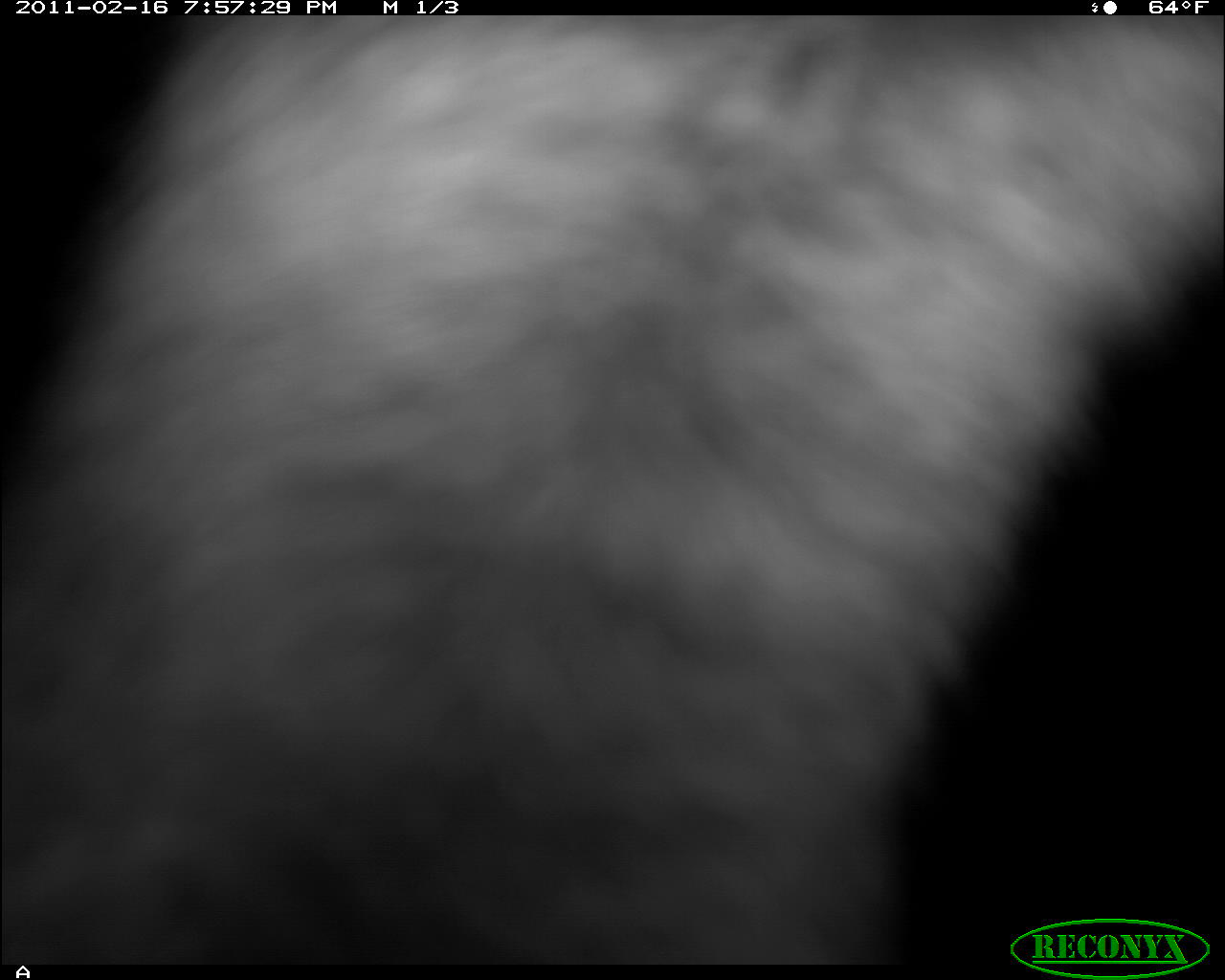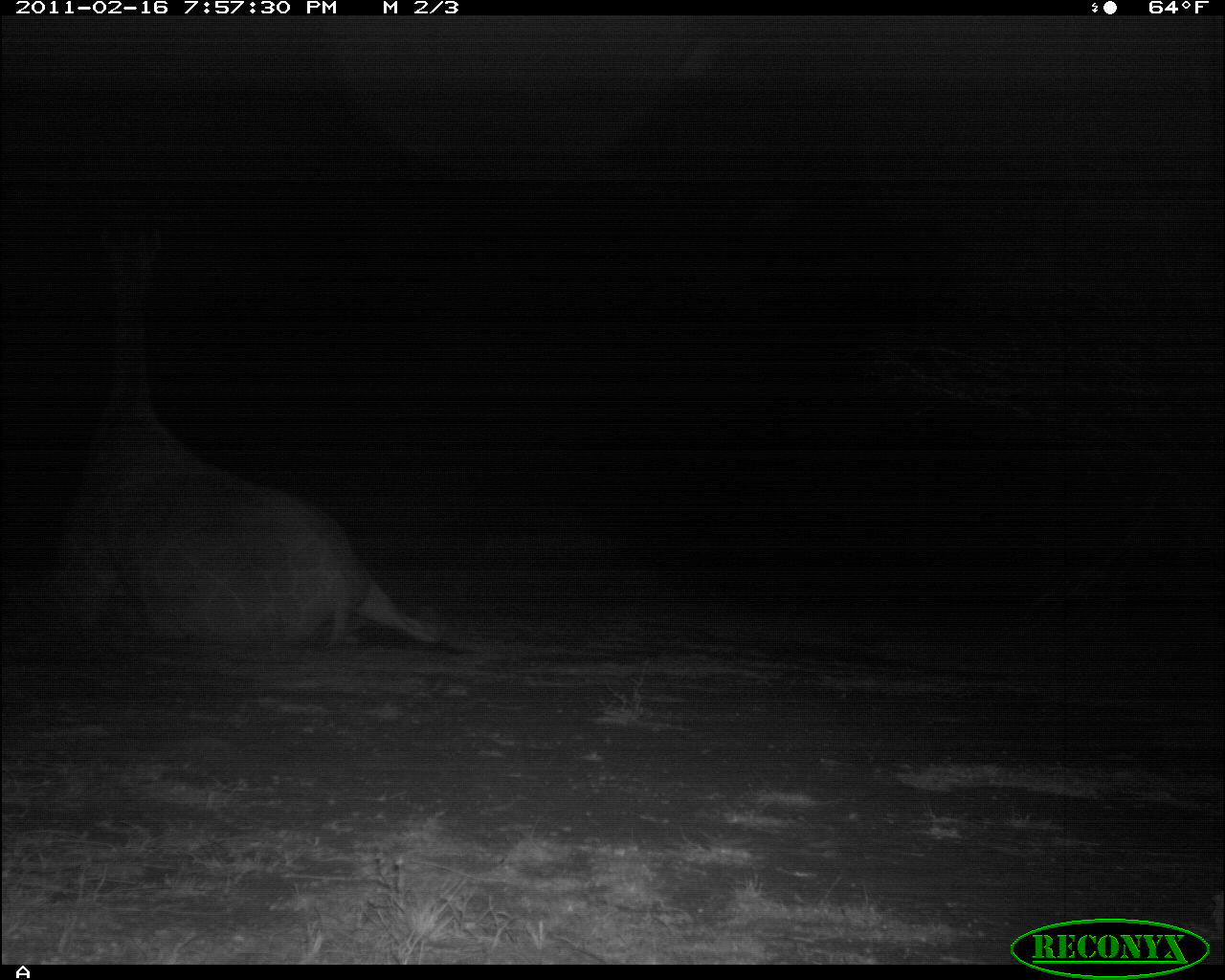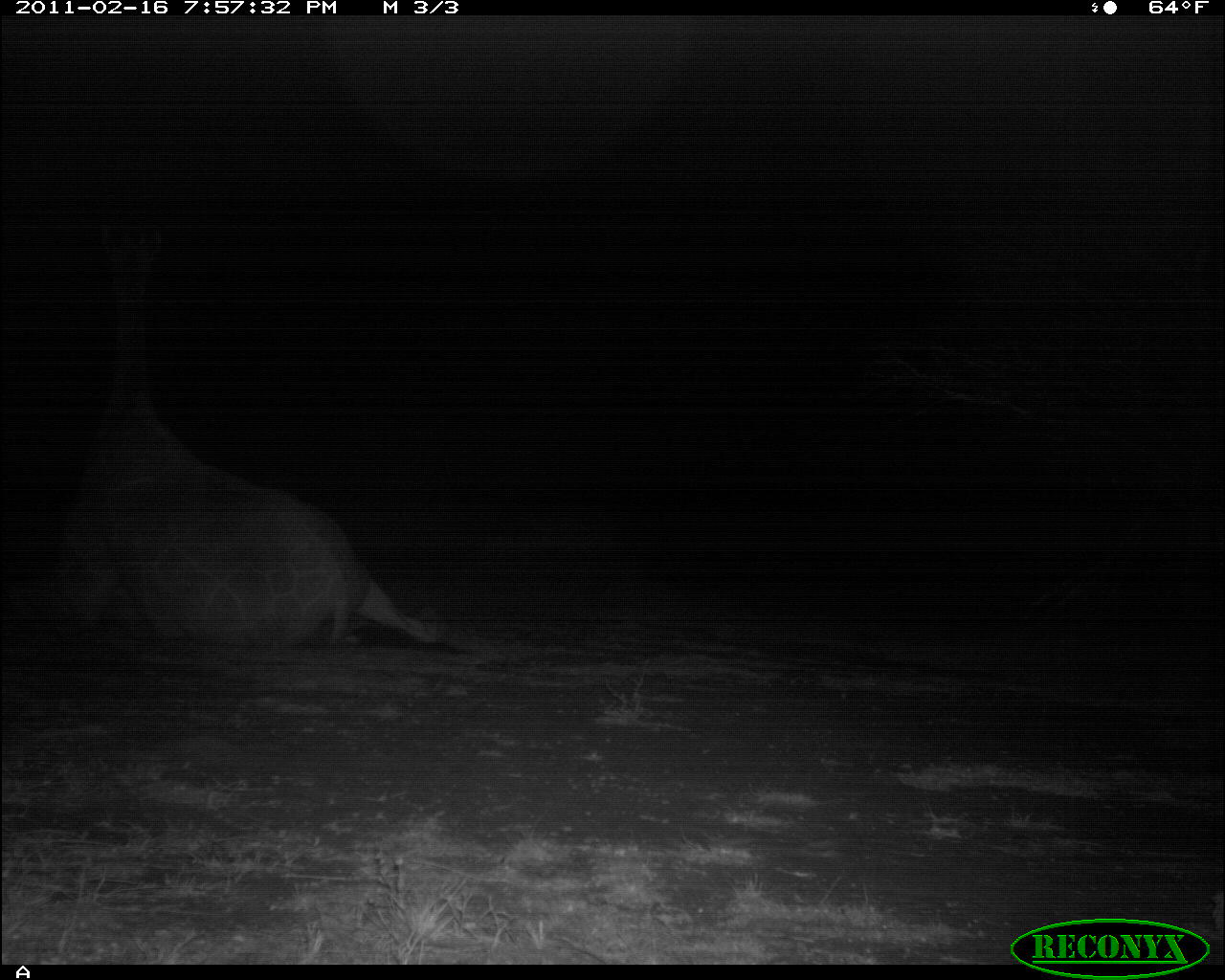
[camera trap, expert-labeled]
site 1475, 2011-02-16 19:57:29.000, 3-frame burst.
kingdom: Animalia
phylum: Chordata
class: Mammalia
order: Artiodactyla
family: Bovidae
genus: Madoqua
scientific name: Madoqua guentheri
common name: günther's dik-dik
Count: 1.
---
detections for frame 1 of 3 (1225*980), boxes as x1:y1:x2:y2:
madoqua guentheri: 0:15:1224:965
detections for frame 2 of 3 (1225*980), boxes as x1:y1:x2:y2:
madoqua guentheri: 62:225:444:651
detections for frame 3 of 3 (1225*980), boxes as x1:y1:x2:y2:
madoqua guentheri: 18:223:446:651